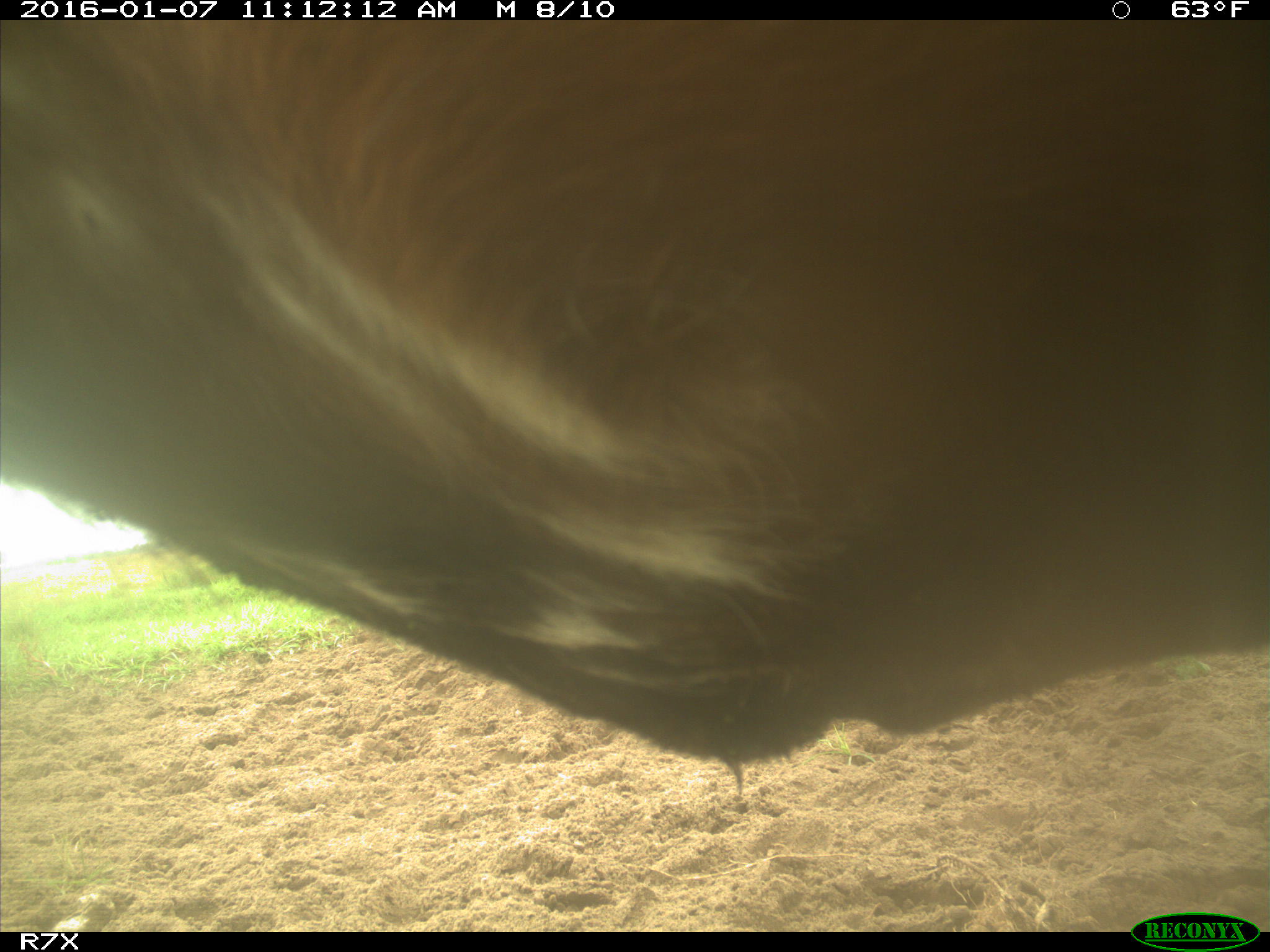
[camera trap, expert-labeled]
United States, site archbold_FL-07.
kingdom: Animalia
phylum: Chordata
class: Mammalia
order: Artiodactyla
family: Bovidae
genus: Bos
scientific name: Bos taurus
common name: domestic cow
Bos taurus (domestic cow).